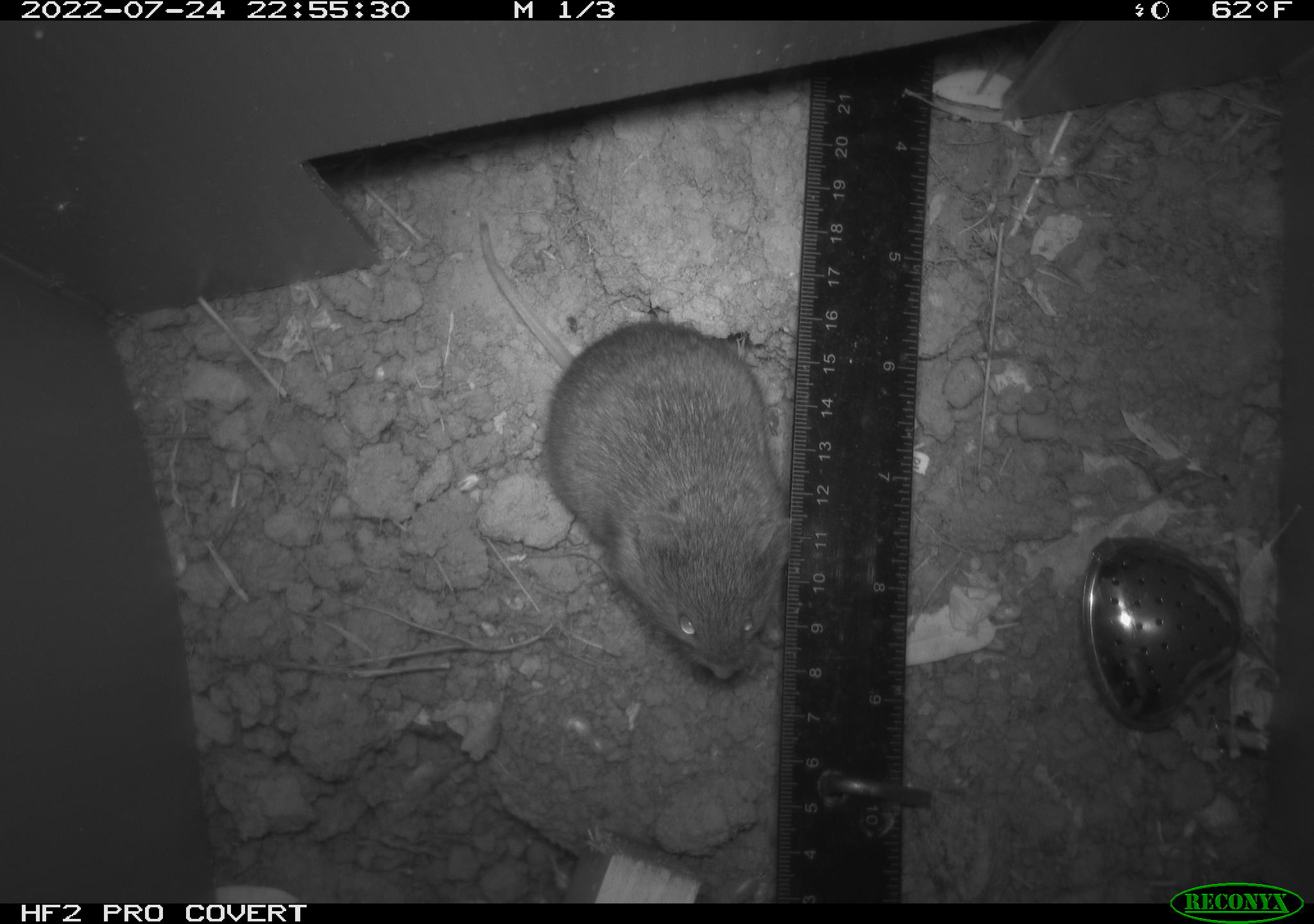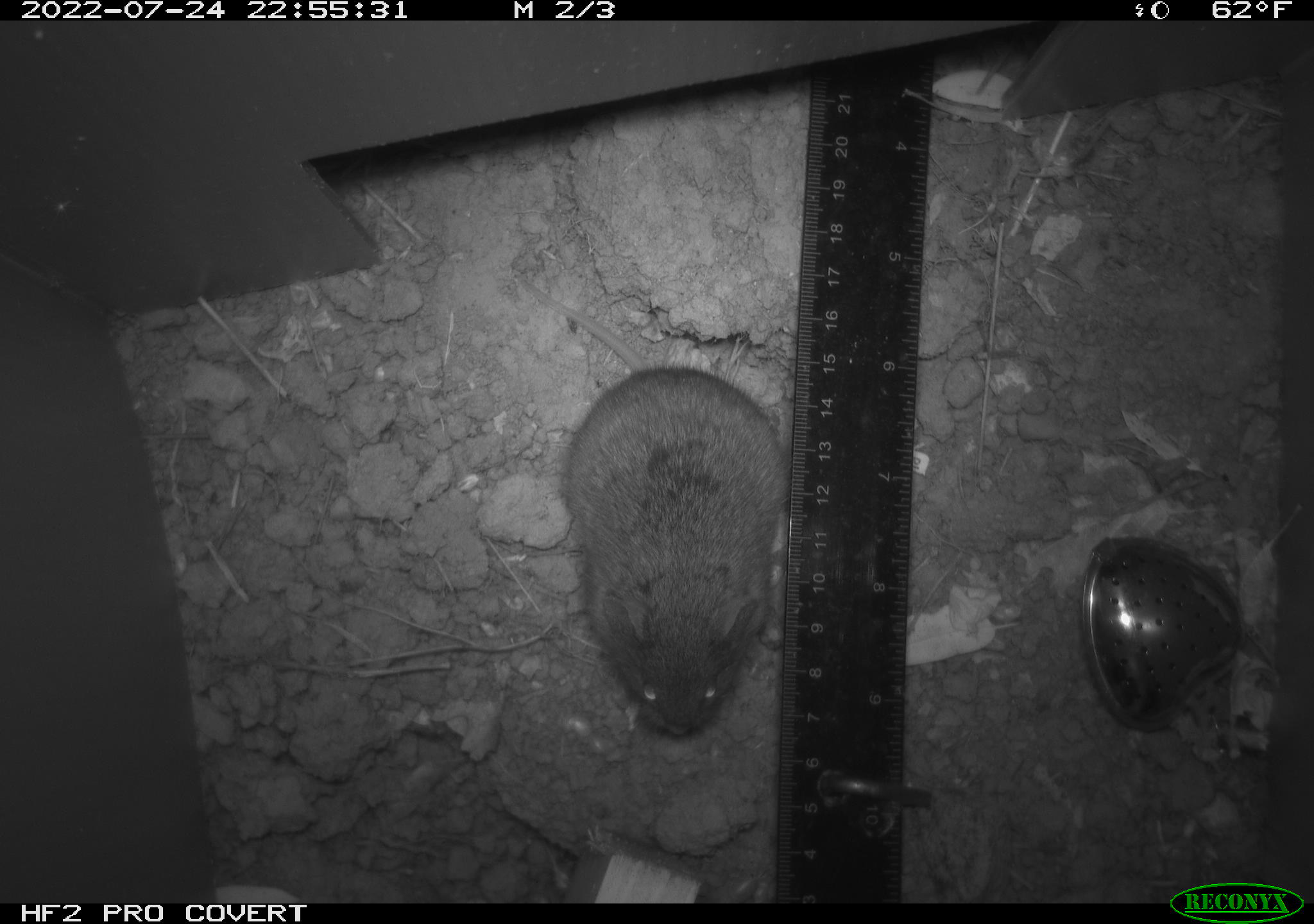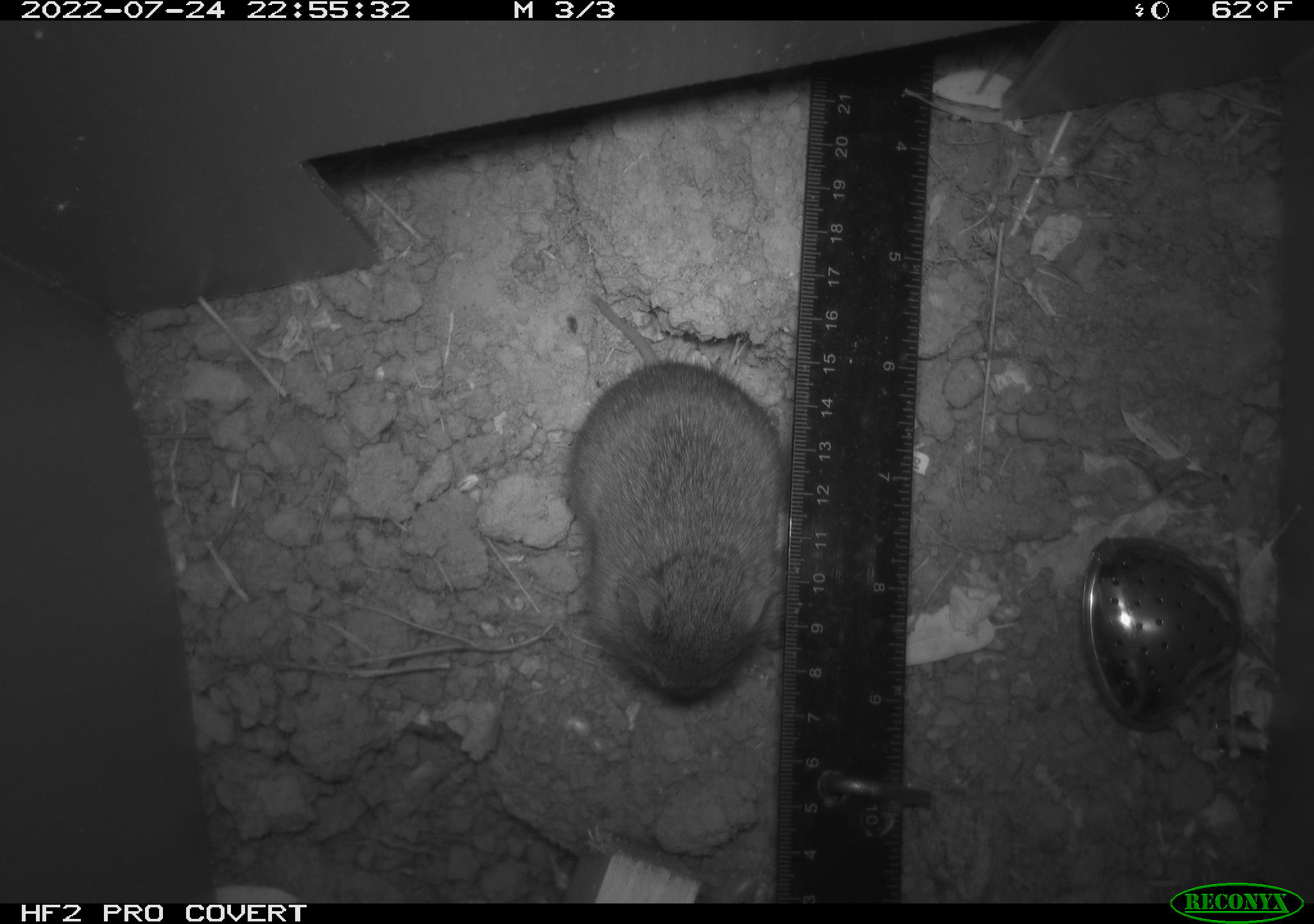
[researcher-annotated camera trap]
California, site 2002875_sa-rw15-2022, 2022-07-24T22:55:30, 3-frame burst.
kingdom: Animalia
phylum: Chordata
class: Mammalia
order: Rodentia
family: Cricetidae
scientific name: Arvicolinae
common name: voles, lemmings, and muskrats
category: arvicolinae subfamily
Arvicolinae subfamily (voles, lemmings, and muskrats) (Arvicolinae).